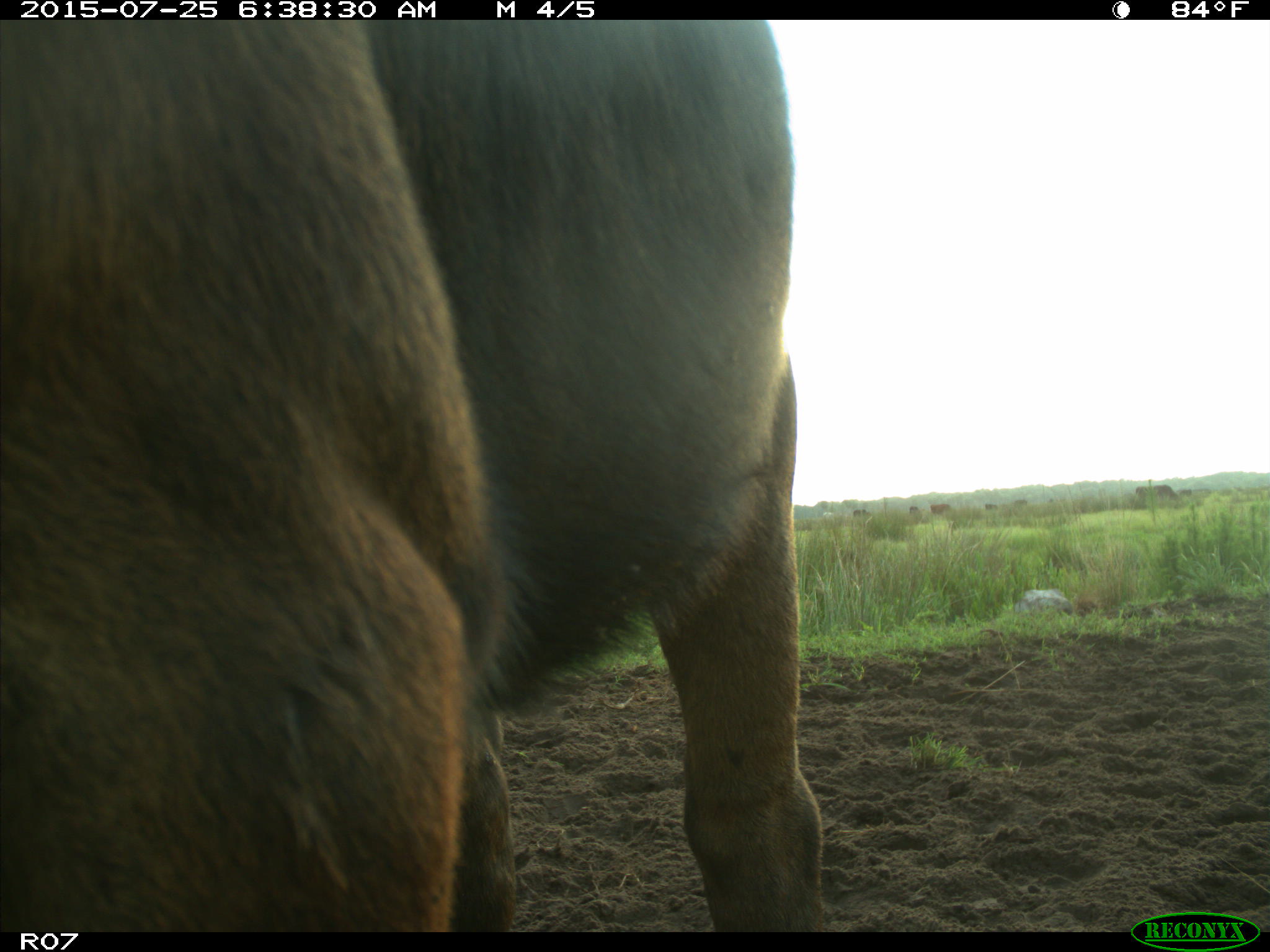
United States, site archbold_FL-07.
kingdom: Animalia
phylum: Chordata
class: Mammalia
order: Artiodactyla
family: Bovidae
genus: Bos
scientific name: Bos taurus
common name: domestic cow